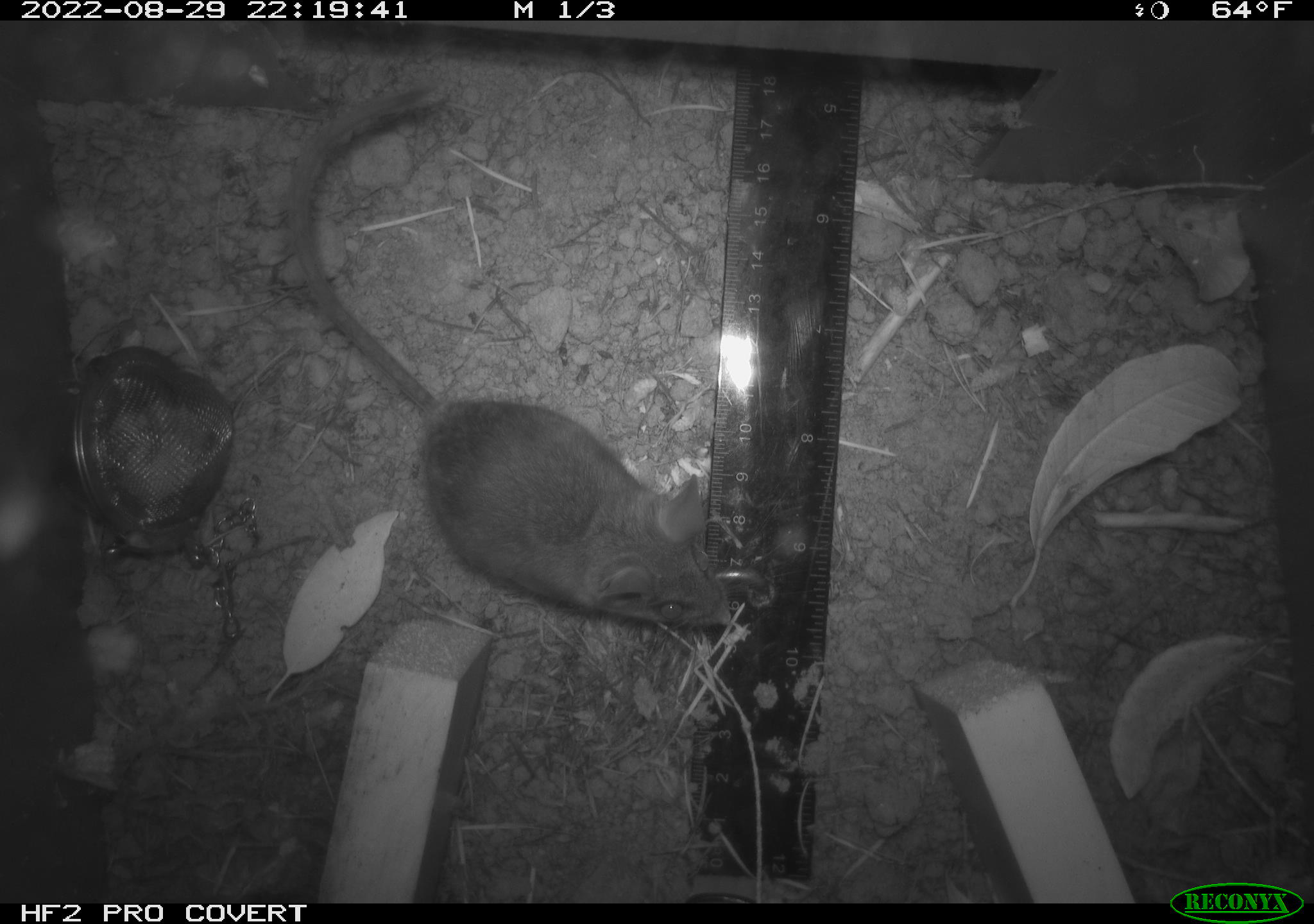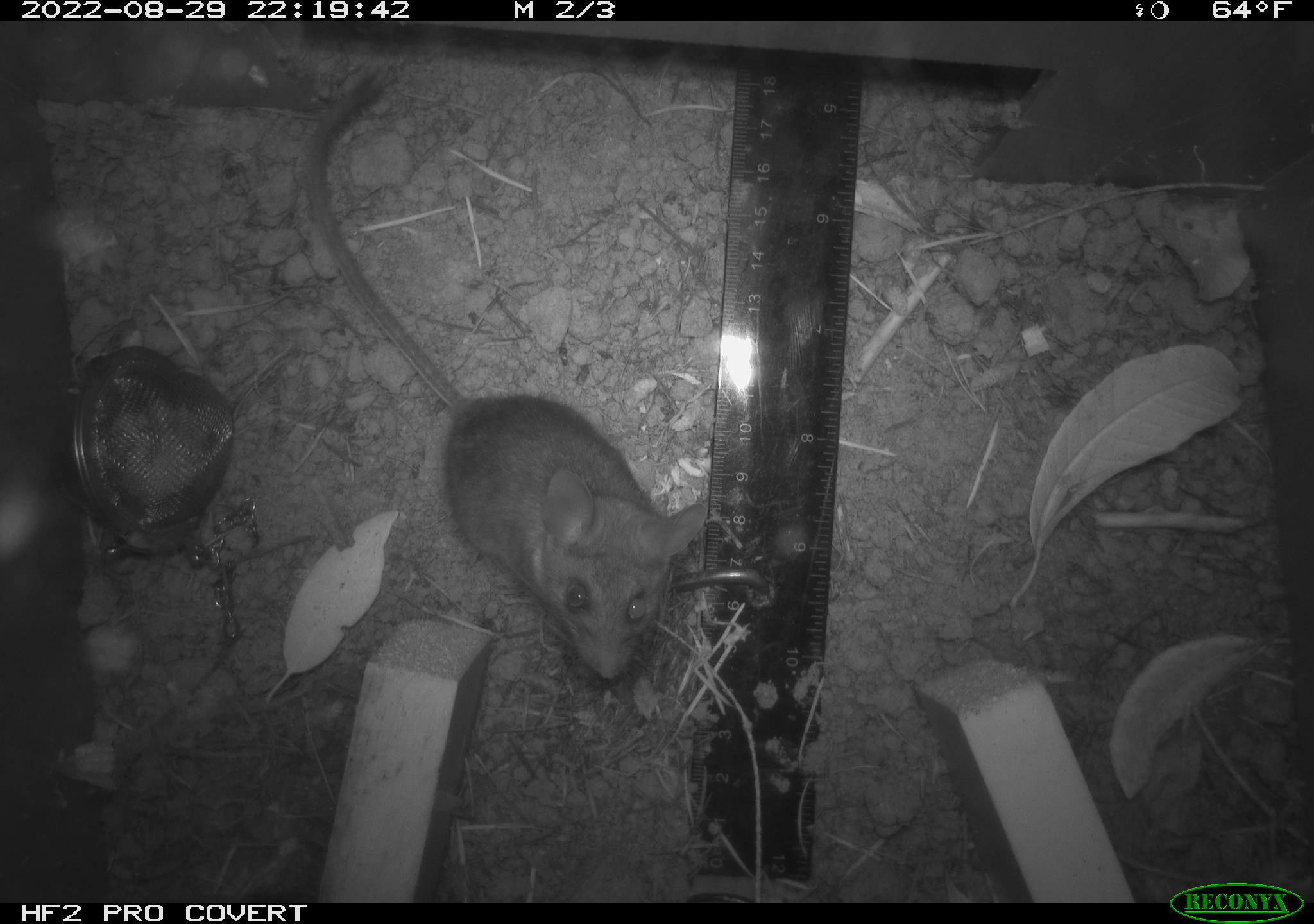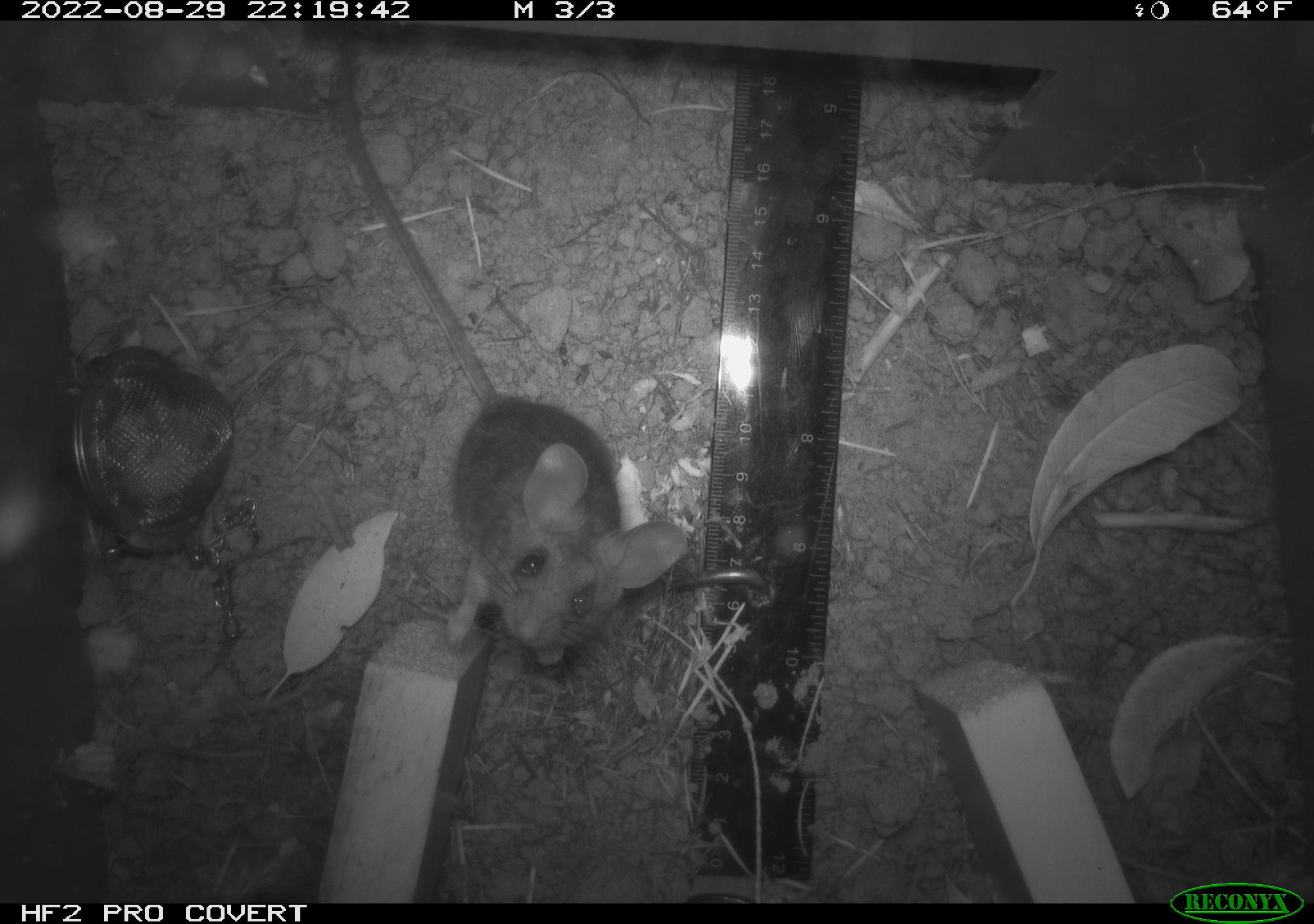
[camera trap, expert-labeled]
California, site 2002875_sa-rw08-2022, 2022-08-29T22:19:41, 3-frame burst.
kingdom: Animalia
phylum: Chordata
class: Mammalia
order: Rodentia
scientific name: Rodentia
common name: mouse species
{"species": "mouse species (Rodentia)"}